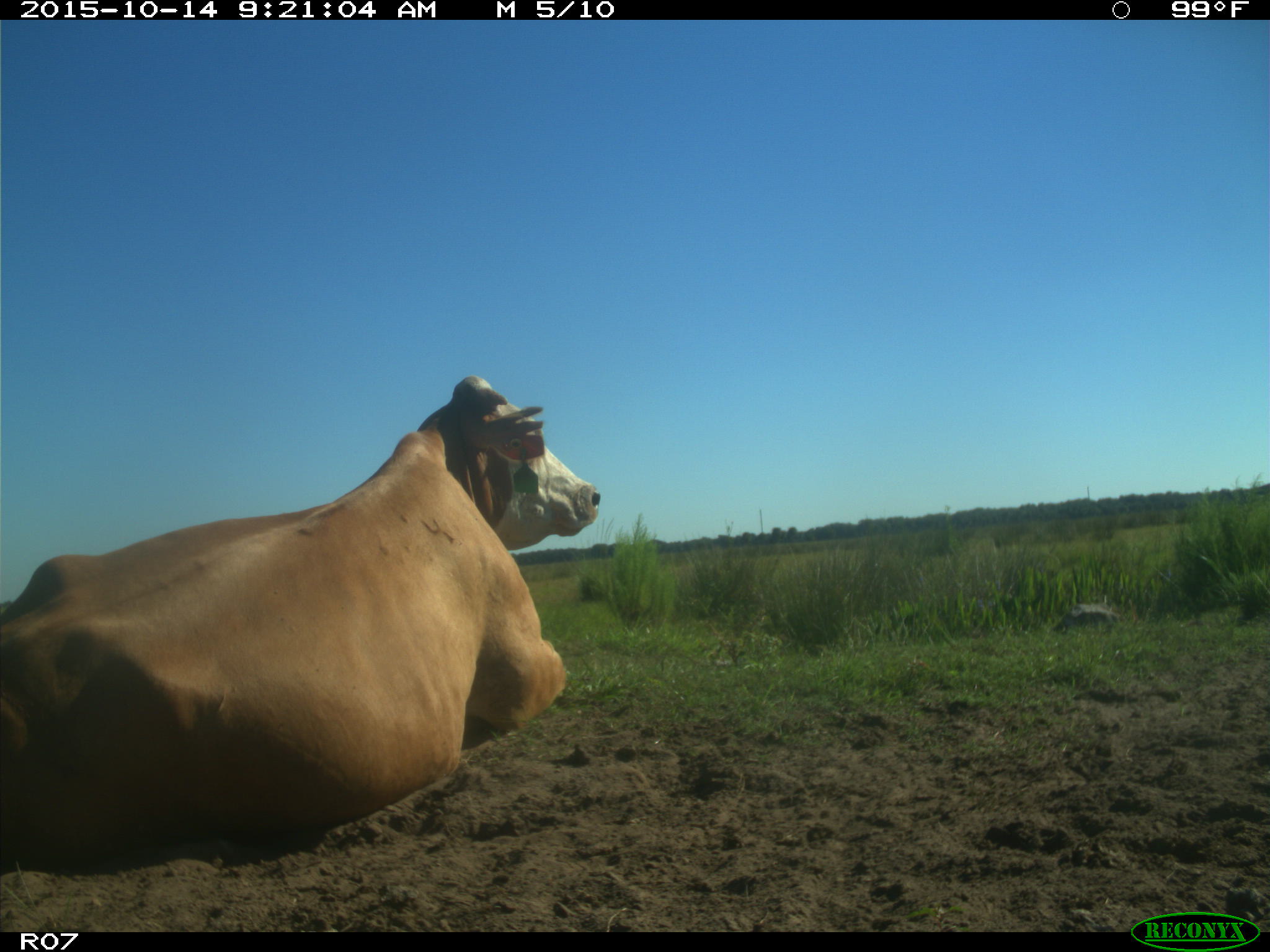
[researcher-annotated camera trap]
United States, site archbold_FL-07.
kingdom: Animalia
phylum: Chordata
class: Mammalia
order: Artiodactyla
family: Bovidae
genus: Bos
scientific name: Bos taurus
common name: domestic cow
Bos taurus (domestic cow).